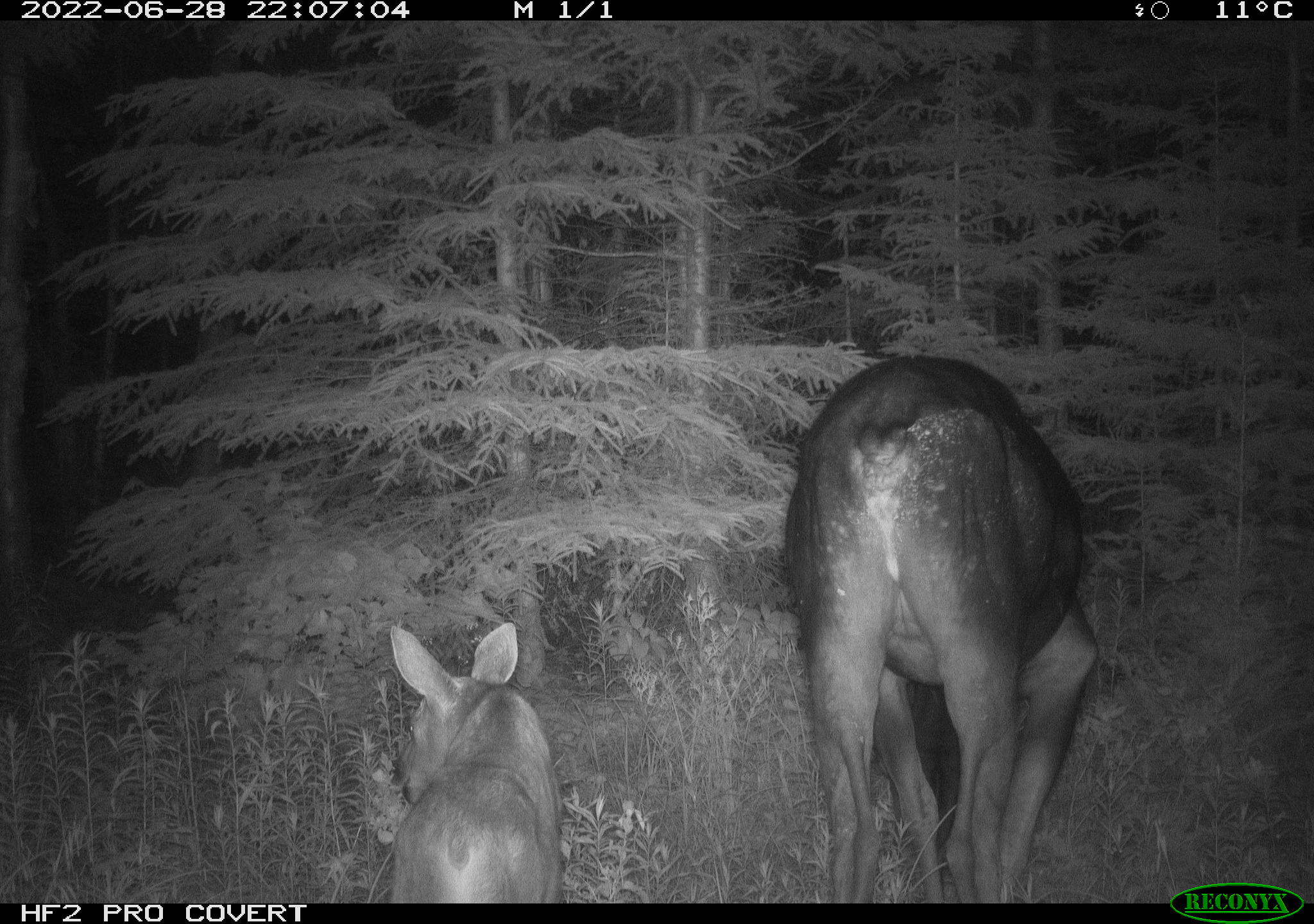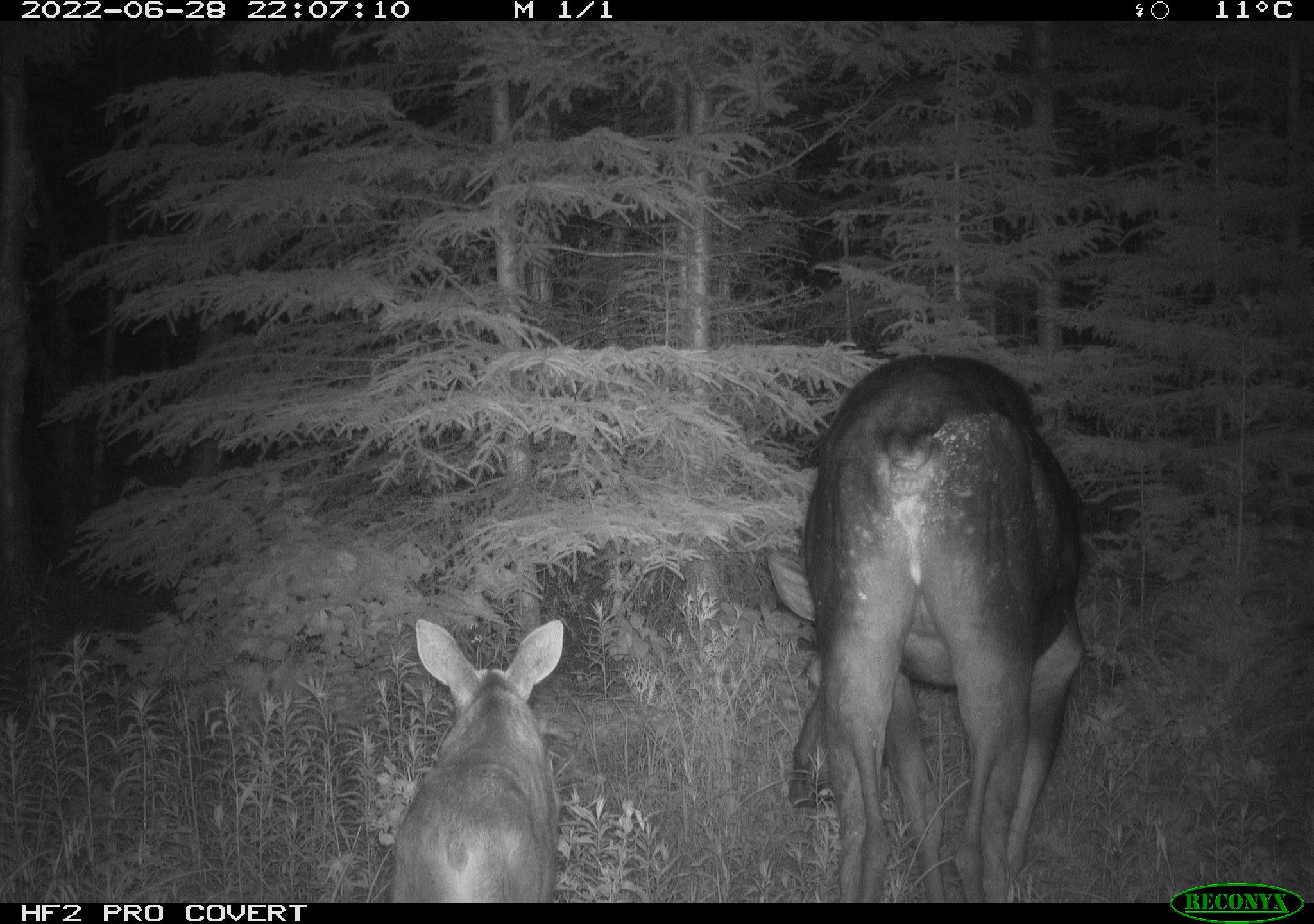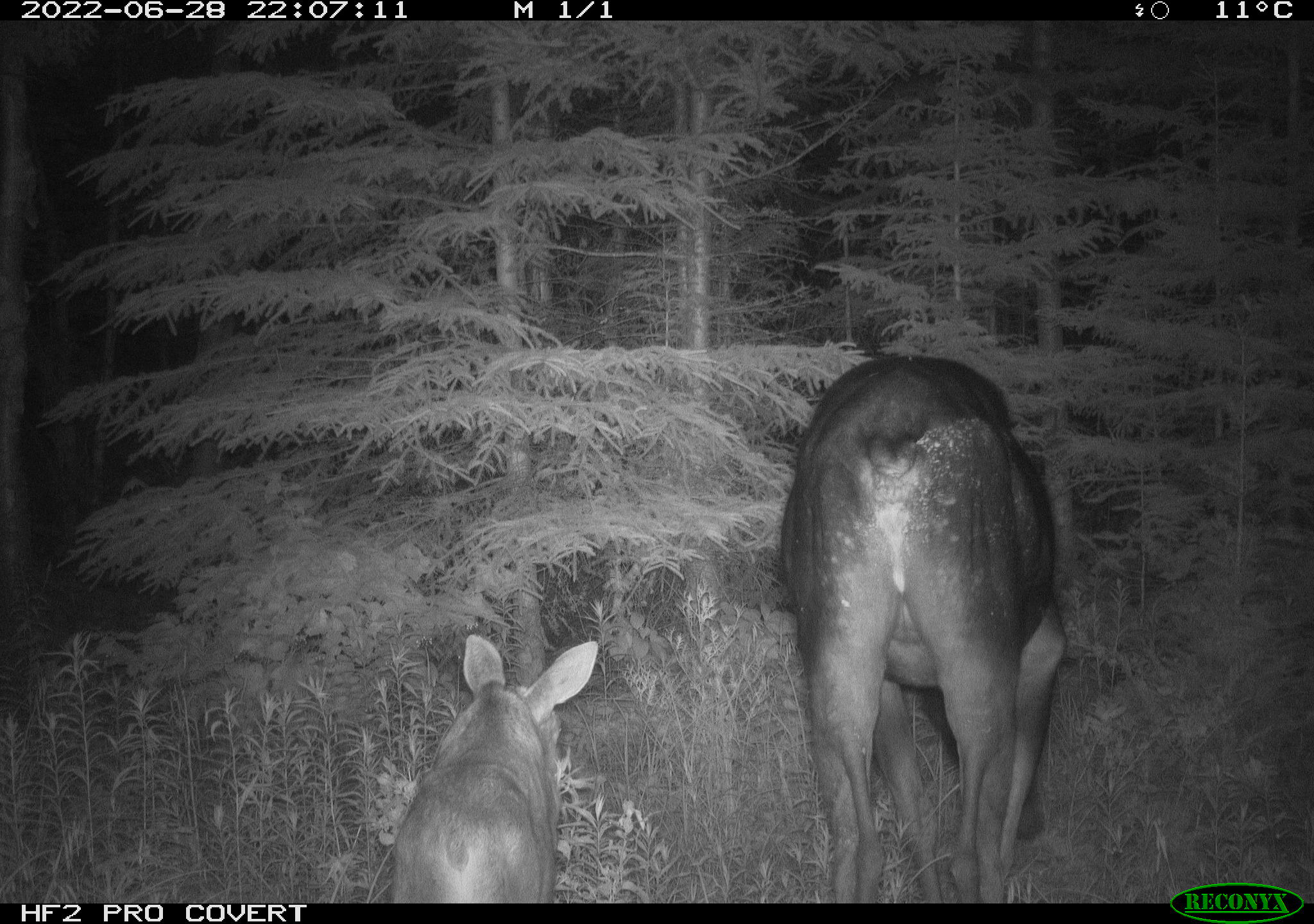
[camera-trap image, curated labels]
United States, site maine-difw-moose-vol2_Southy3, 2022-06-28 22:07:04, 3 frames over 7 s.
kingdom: Animalia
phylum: Chordata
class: Mammalia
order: Artiodactyla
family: Cervidae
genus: Alces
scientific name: Alces alces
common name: moose